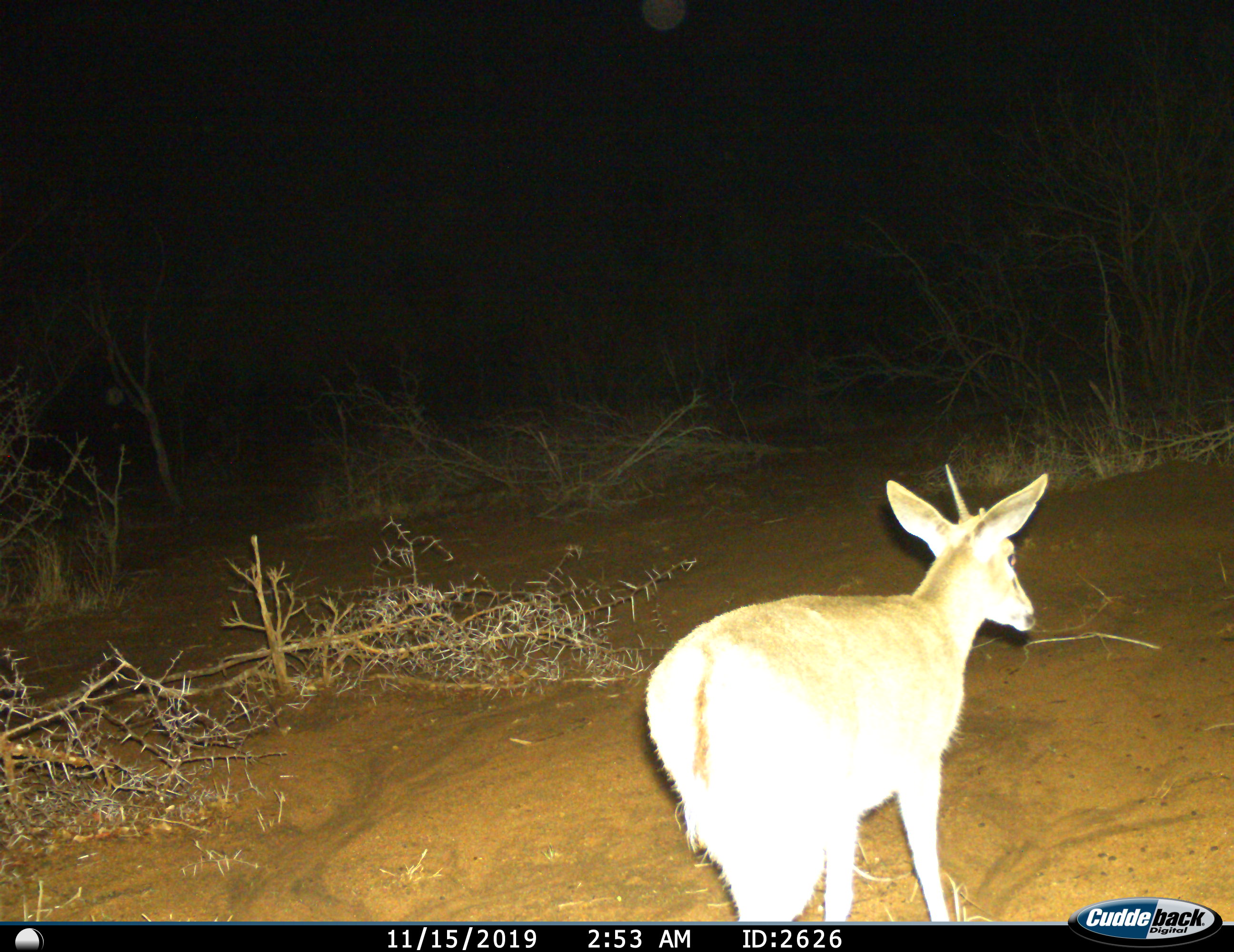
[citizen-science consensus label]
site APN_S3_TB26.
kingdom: Animalia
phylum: Chordata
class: Mammalia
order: Artiodactyla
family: Bovidae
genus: Sylvicapra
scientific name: Sylvicapra grimmia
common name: common duiker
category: duikercommongrey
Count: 1.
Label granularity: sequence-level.